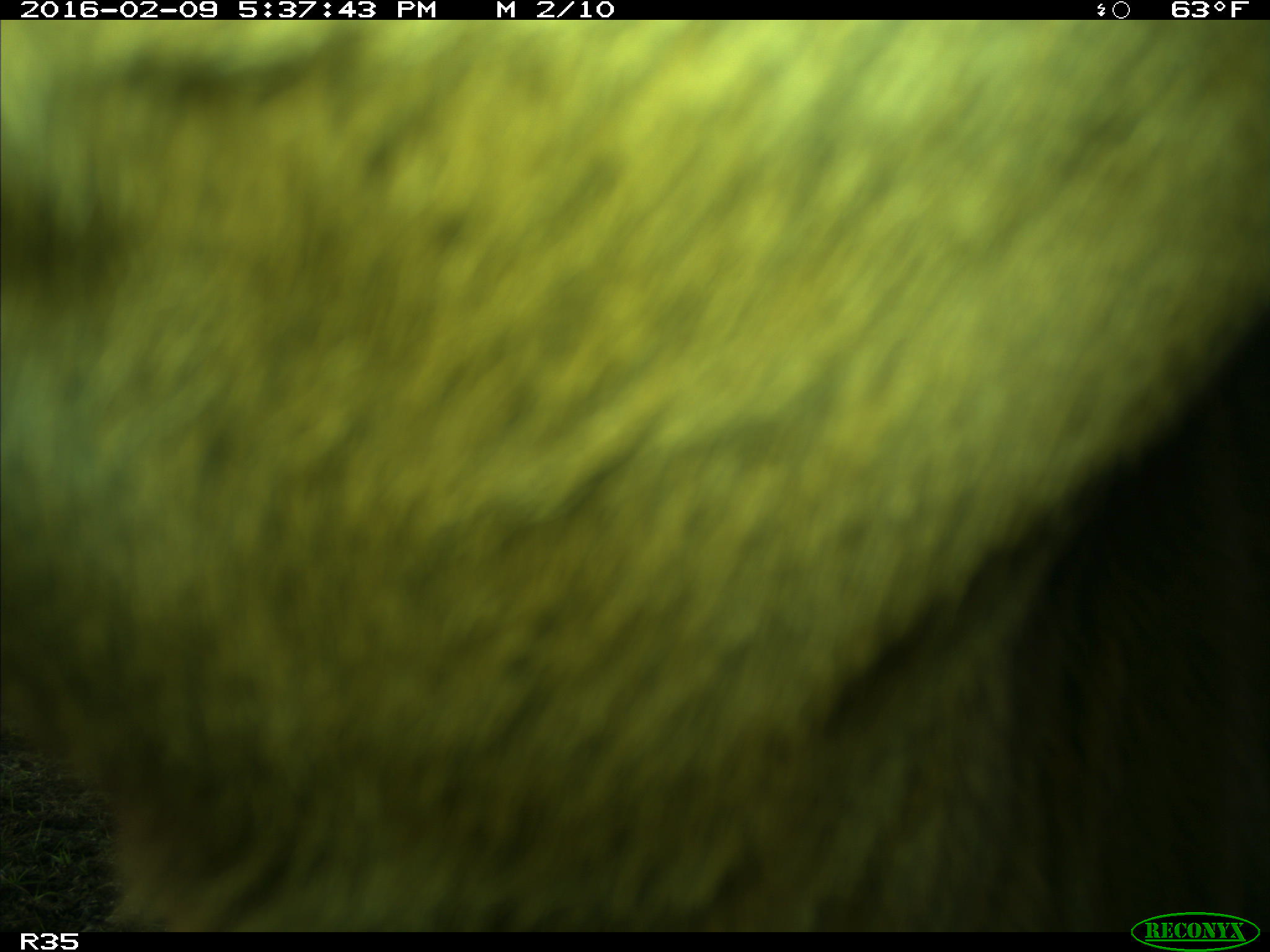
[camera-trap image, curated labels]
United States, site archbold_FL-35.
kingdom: Animalia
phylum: Chordata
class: Mammalia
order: Artiodactyla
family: Bovidae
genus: Bos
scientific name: Bos taurus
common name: domestic cow